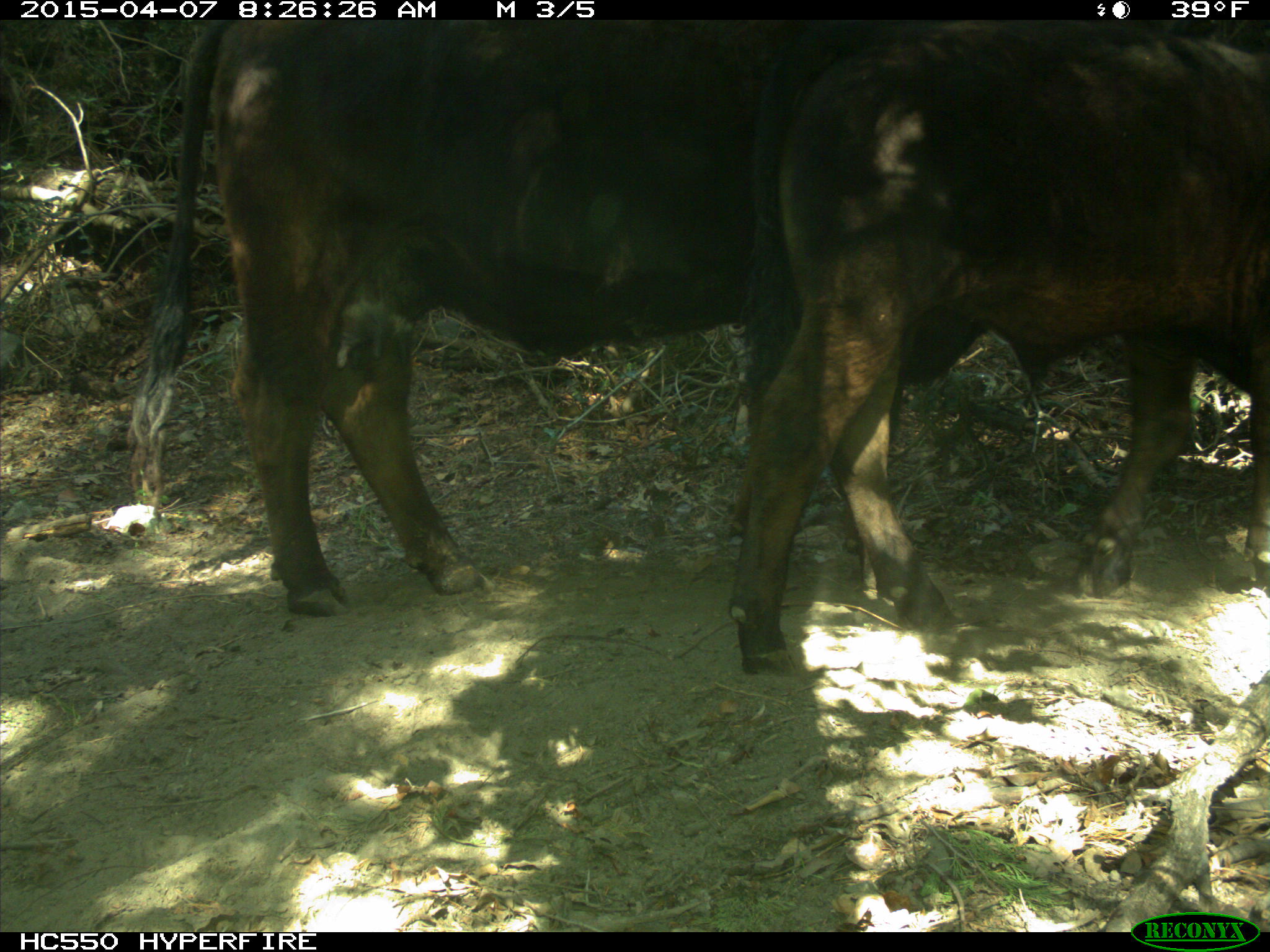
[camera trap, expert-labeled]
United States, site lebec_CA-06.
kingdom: Animalia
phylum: Chordata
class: Mammalia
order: Artiodactyla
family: Bovidae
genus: Bos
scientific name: Bos taurus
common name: domestic cow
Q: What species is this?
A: Bos taurus (domestic cow).